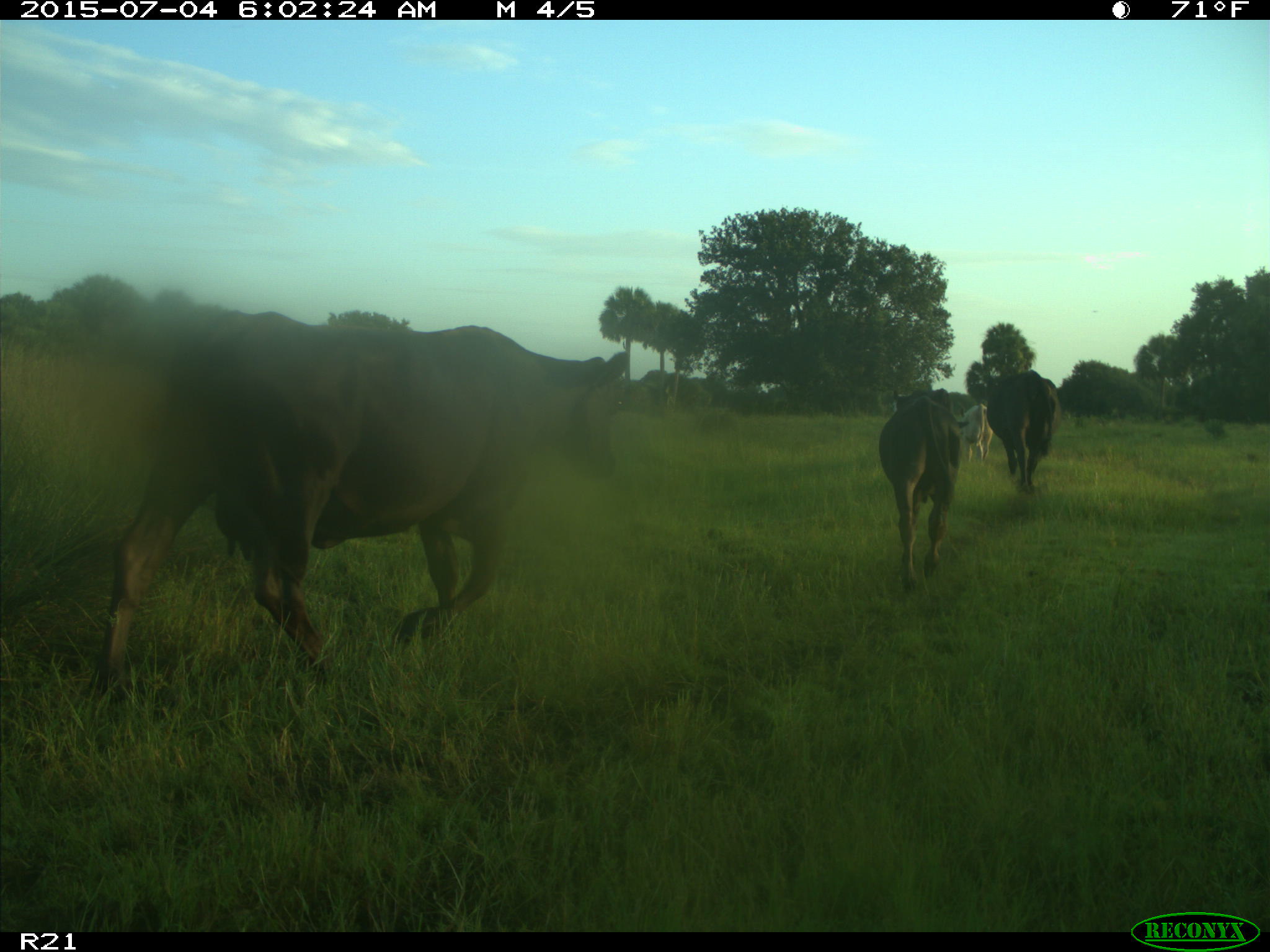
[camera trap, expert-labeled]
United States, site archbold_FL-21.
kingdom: Animalia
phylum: Chordata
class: Mammalia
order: Artiodactyla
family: Bovidae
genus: Bos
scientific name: Bos taurus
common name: domestic cow